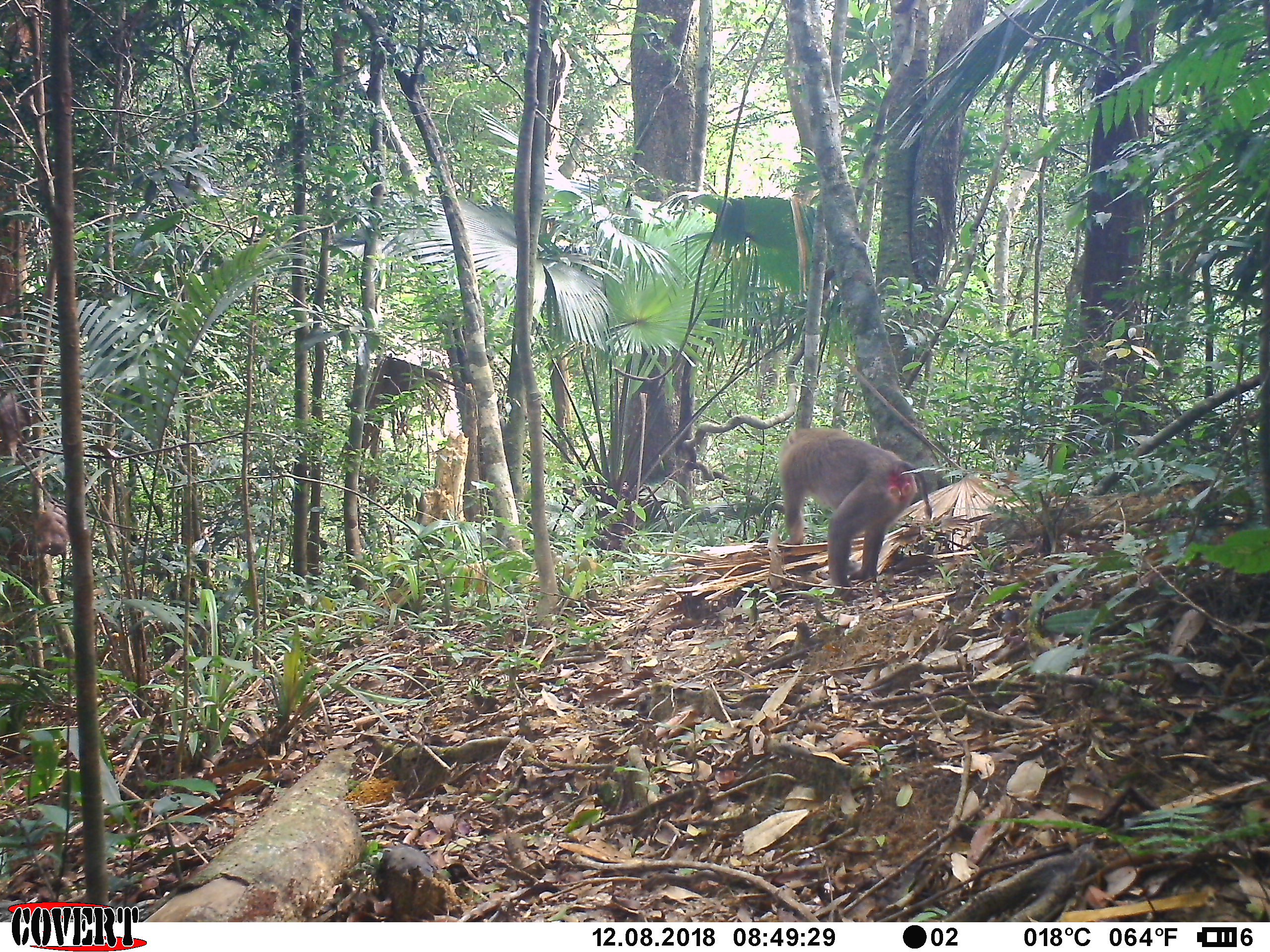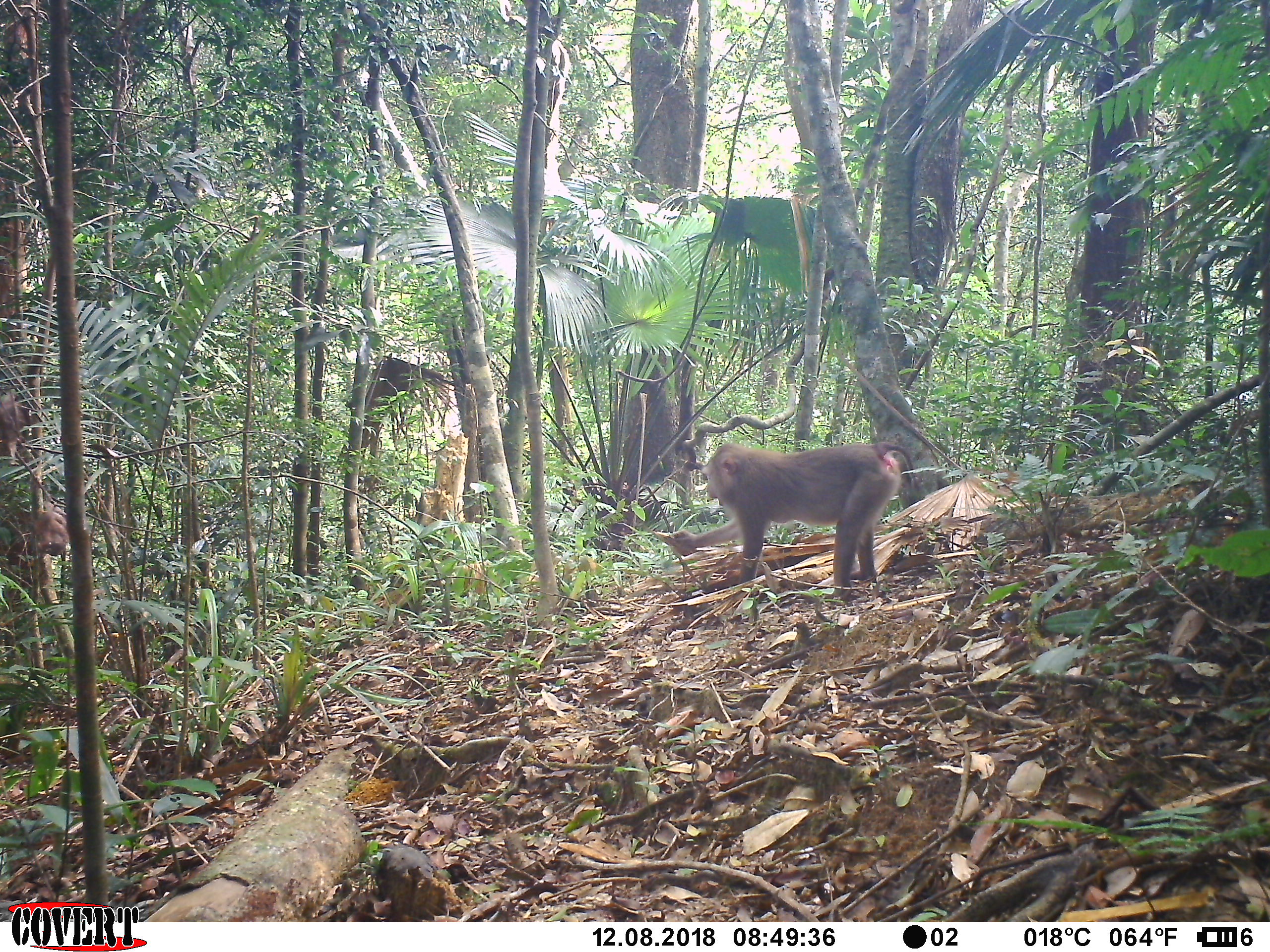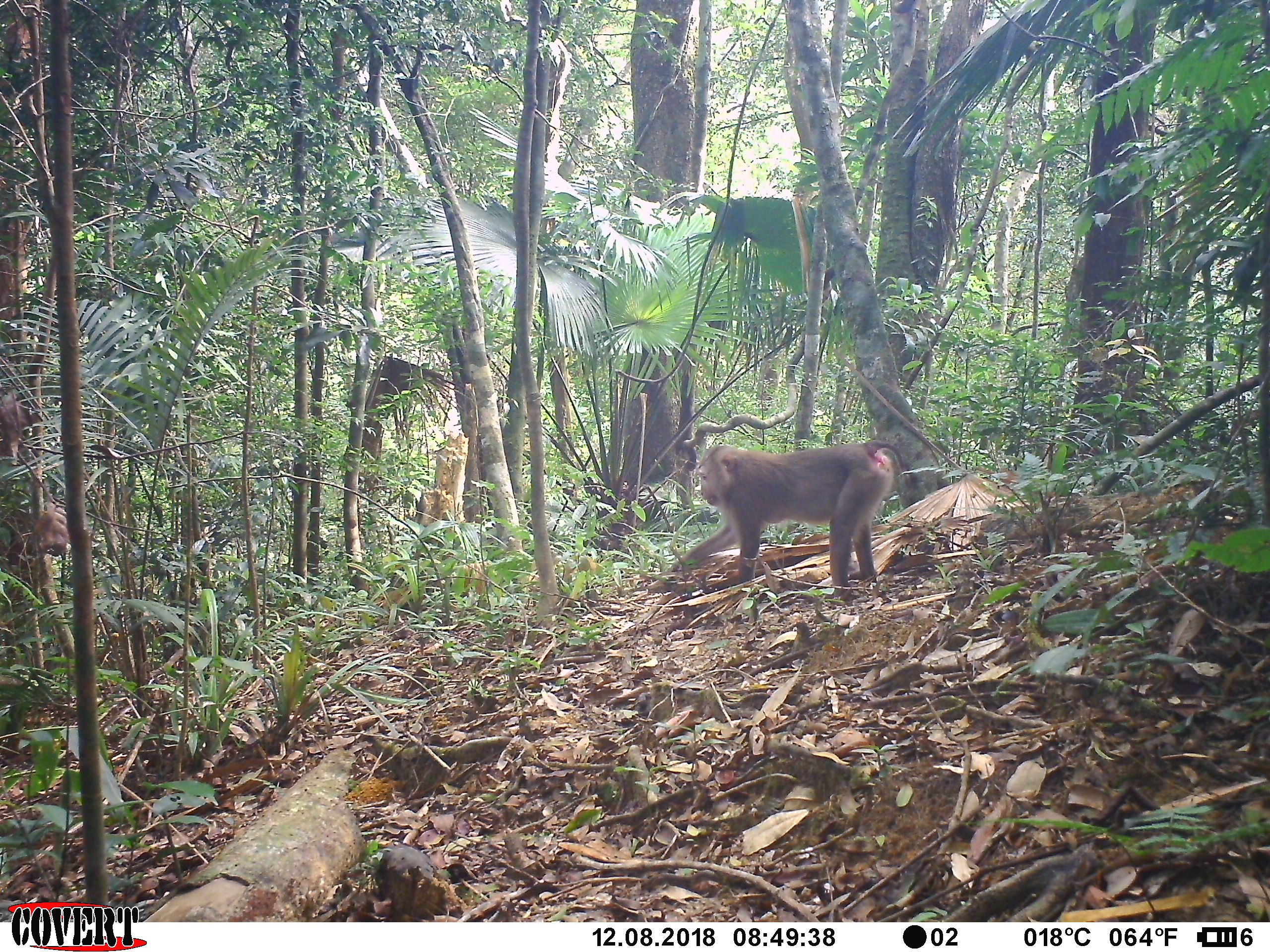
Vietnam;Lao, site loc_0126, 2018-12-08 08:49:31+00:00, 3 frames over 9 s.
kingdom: Animalia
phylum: Chordata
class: Mammalia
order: Primates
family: Cercopithecidae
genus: Macaca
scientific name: Macaca nemestrina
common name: pig-tailed macaque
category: pig tailed macaque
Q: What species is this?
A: Pig tailed macaque (pig-tailed macaque) (Macaca nemestrina).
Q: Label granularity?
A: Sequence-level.